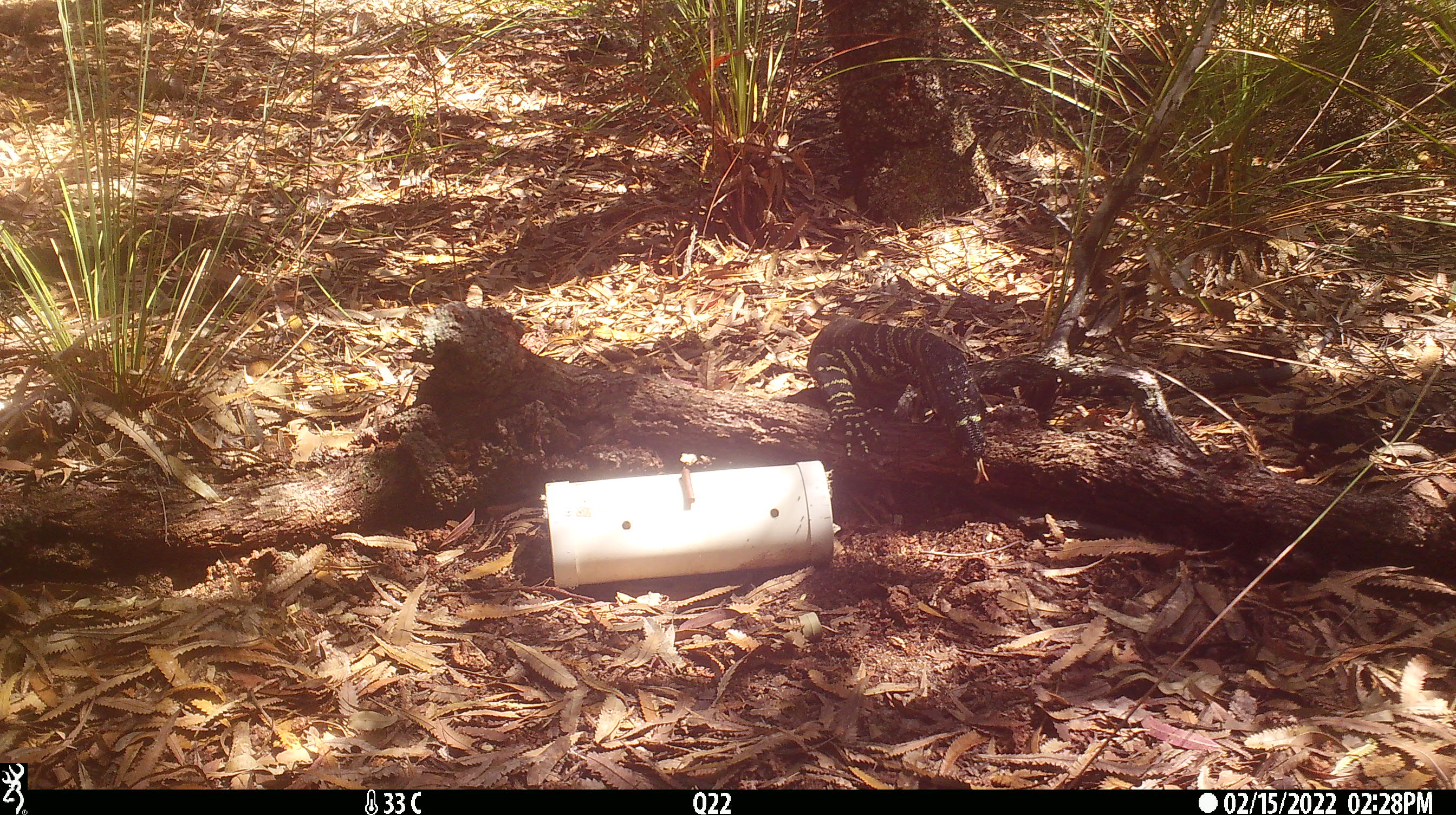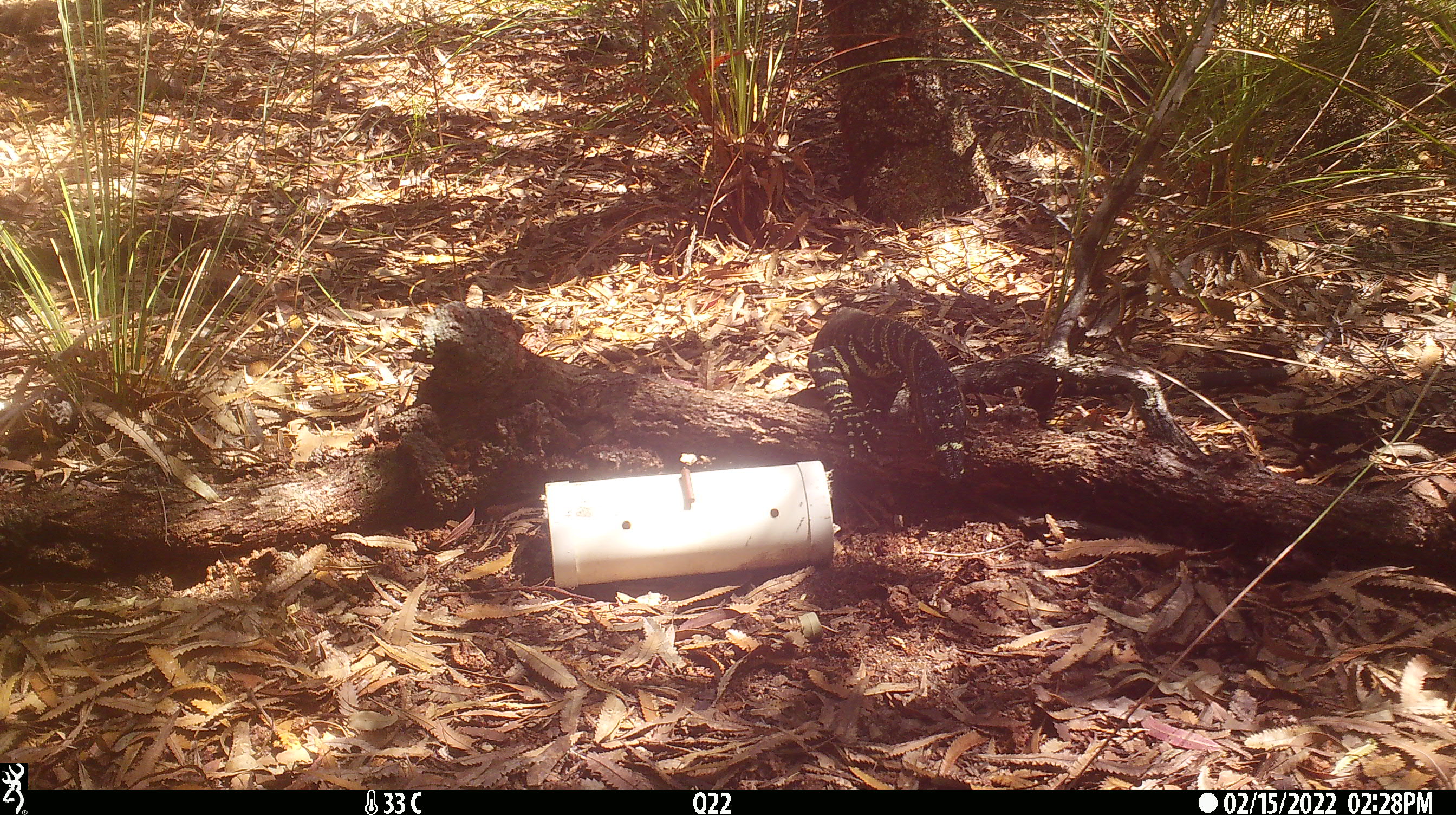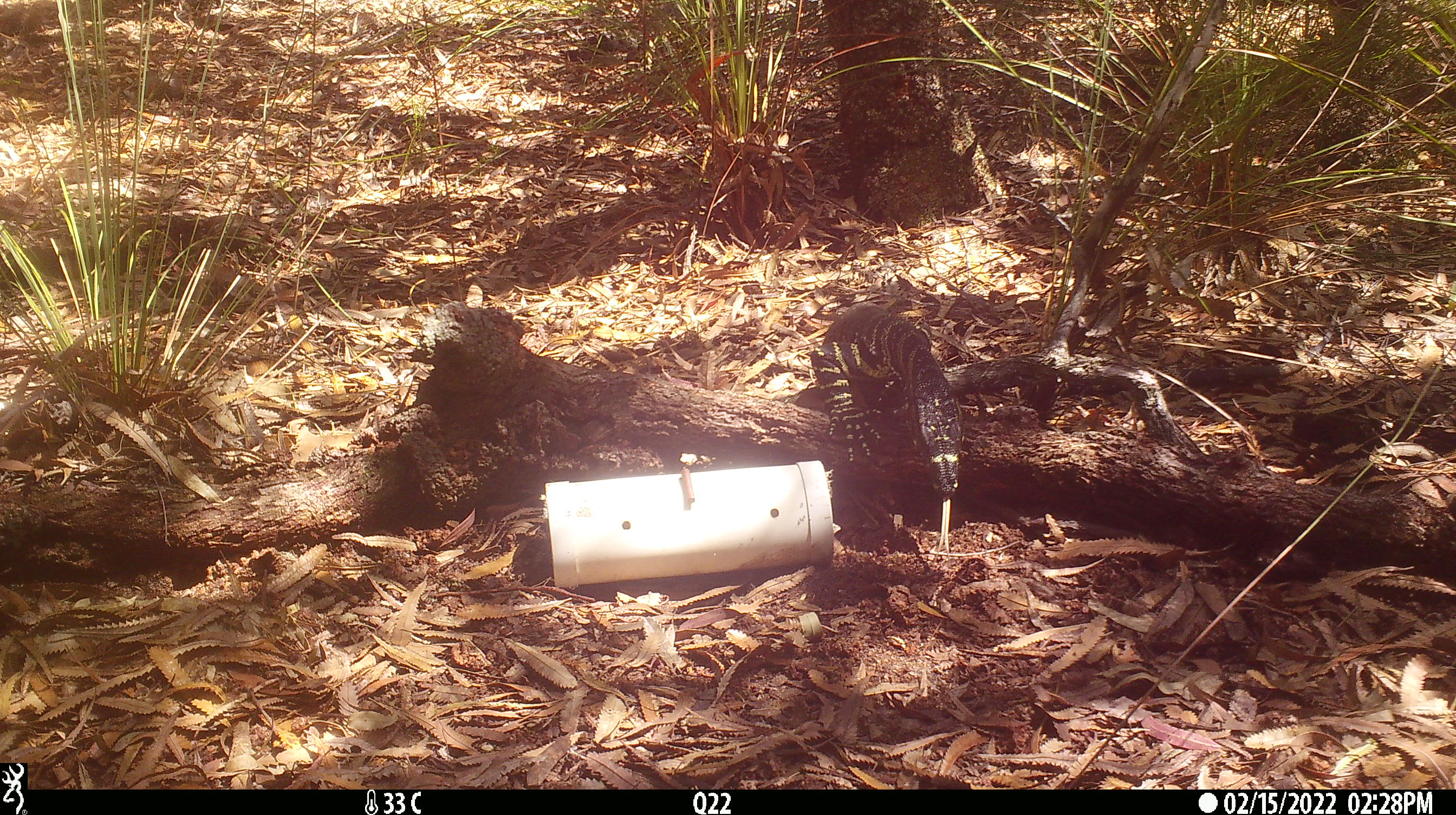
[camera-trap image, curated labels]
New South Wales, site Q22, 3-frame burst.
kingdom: Animalia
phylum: Chordata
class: Reptilia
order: Squamata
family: Varanidae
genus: Varanus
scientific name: Varanus varius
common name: lace monitor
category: goanna